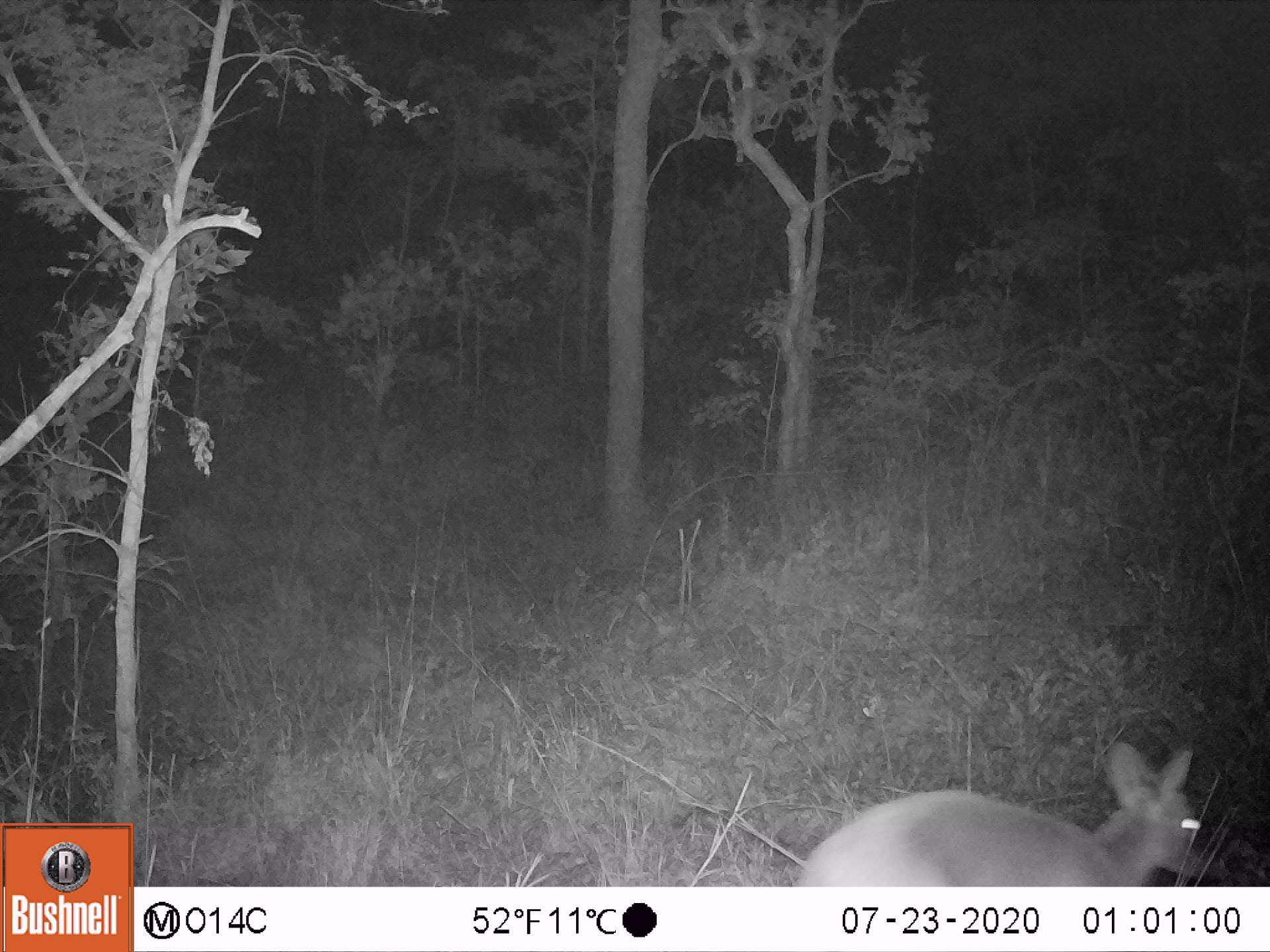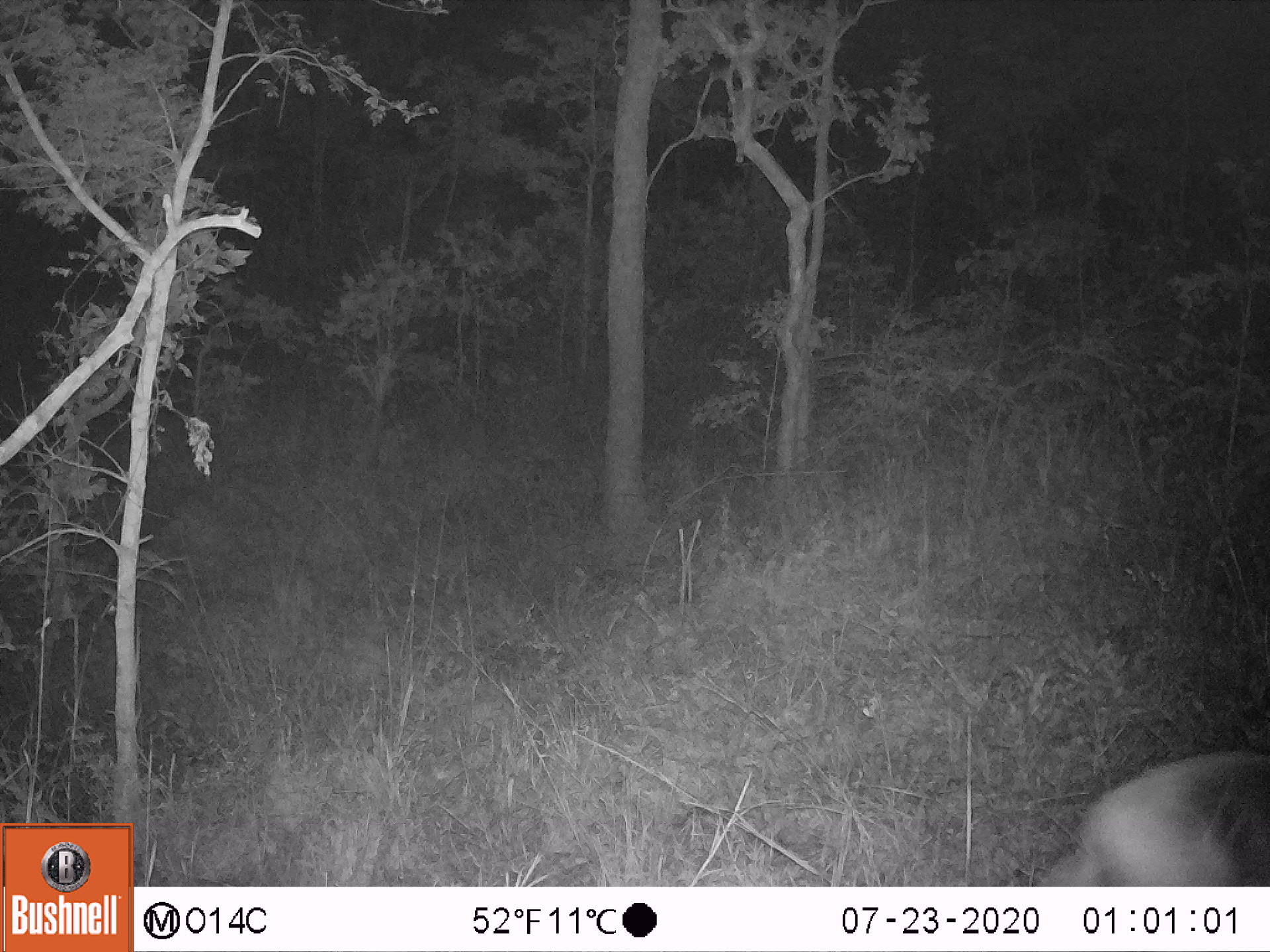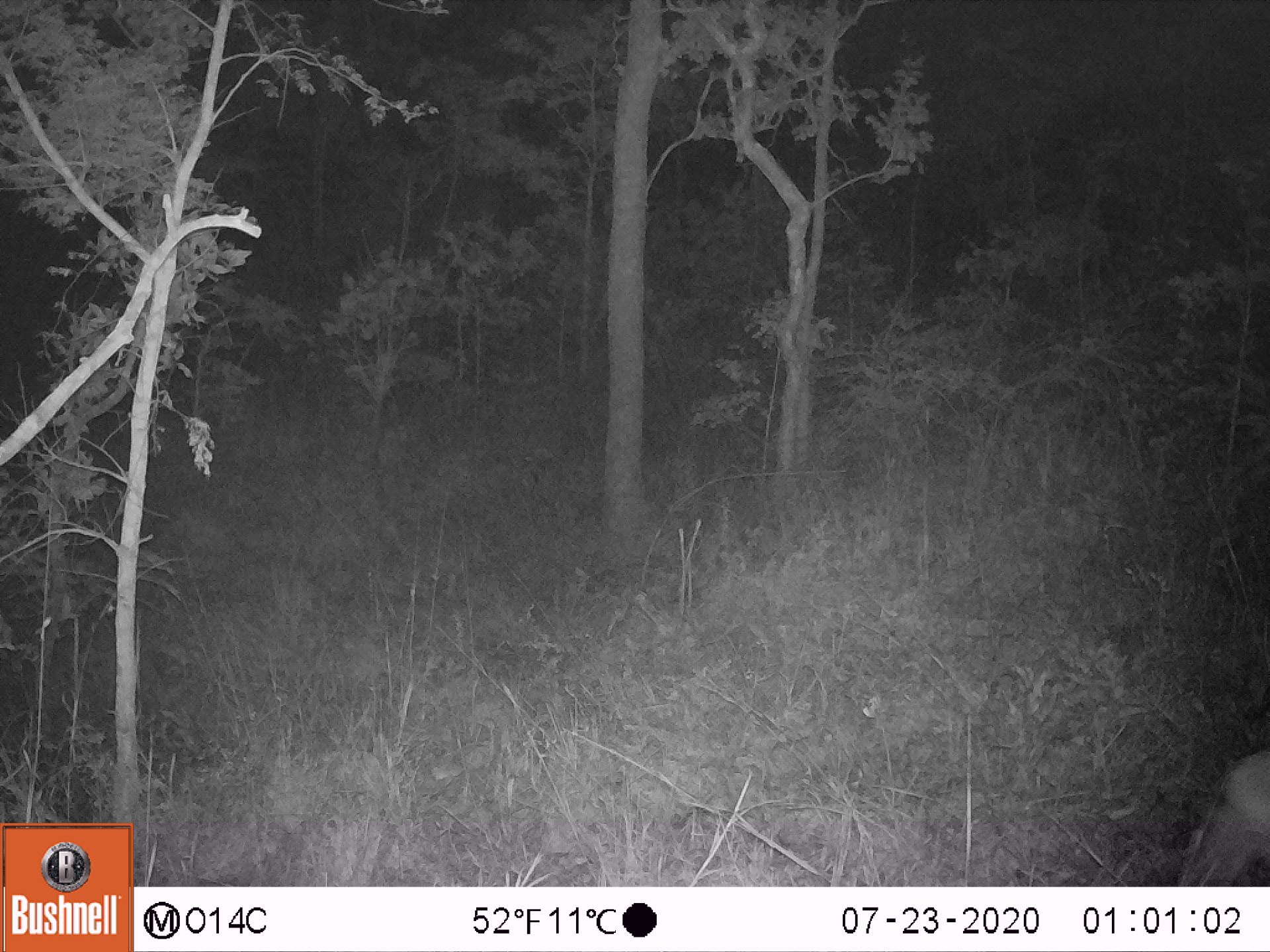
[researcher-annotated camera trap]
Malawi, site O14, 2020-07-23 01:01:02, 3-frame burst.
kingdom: Animalia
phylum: Chordata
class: Mammalia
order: Artiodactyla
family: Bovidae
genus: Sylvicapra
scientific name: Sylvicapra grimmia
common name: common duiker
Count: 1.